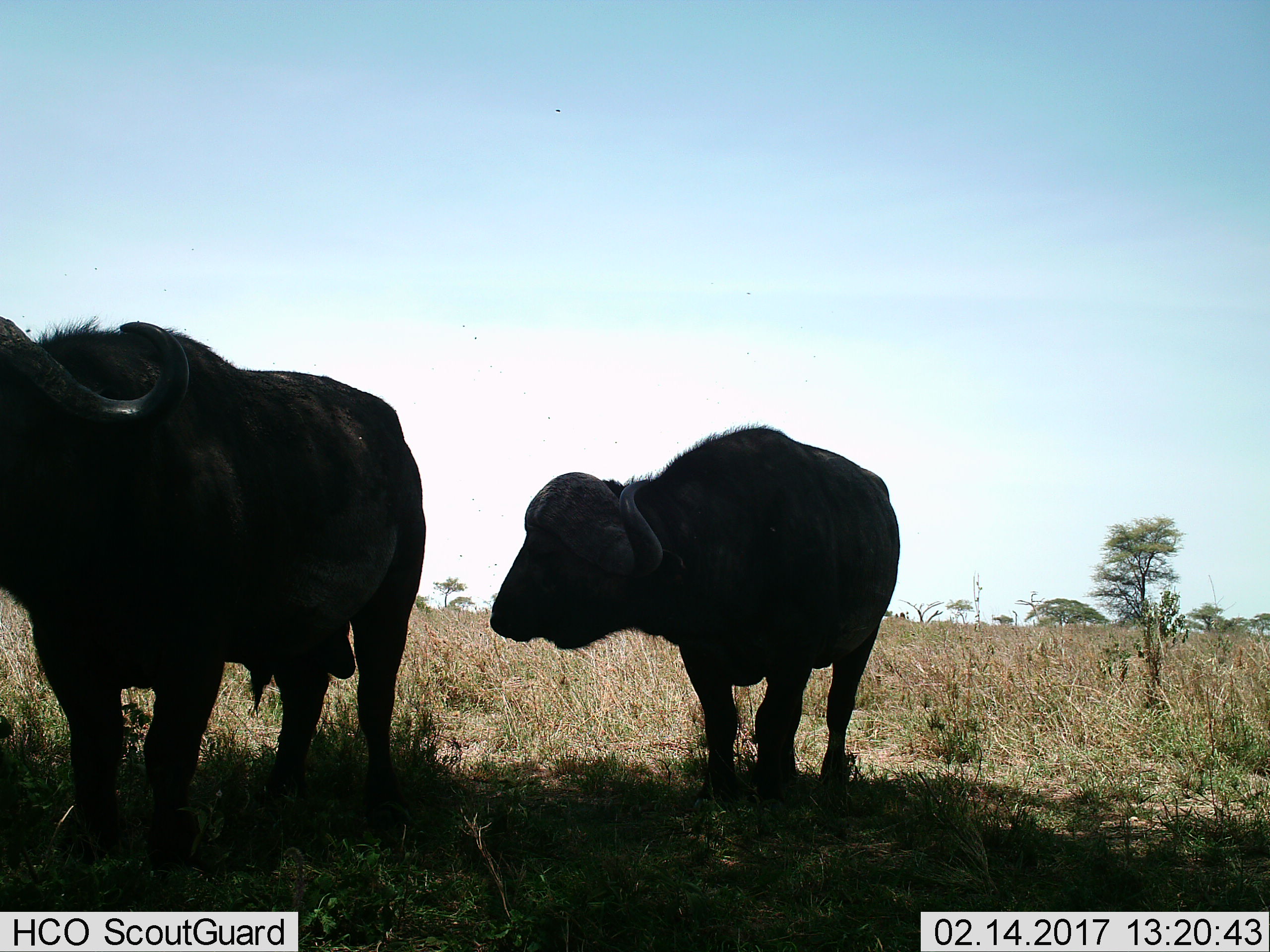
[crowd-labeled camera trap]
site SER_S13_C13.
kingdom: Animalia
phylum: Chordata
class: Mammalia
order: Artiodactyla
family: Bovidae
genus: Syncerus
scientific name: Syncerus caffer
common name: african buffalo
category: buffalo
Buffalo (african buffalo) (Syncerus caffer), count 2. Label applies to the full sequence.